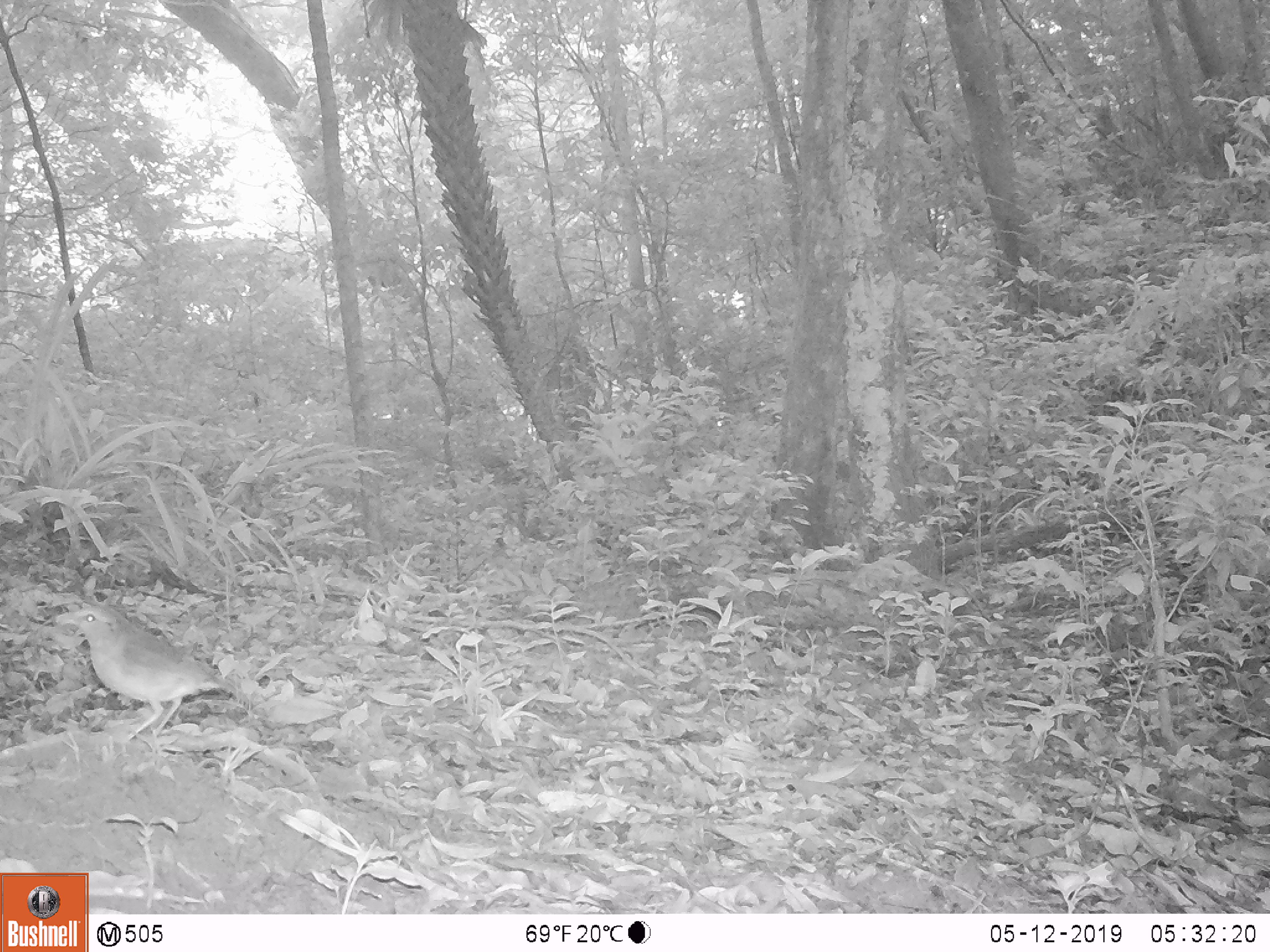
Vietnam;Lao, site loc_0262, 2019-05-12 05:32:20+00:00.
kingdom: Animalia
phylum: Chordata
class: Aves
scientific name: Aves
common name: bird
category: unidentified bird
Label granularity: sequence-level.